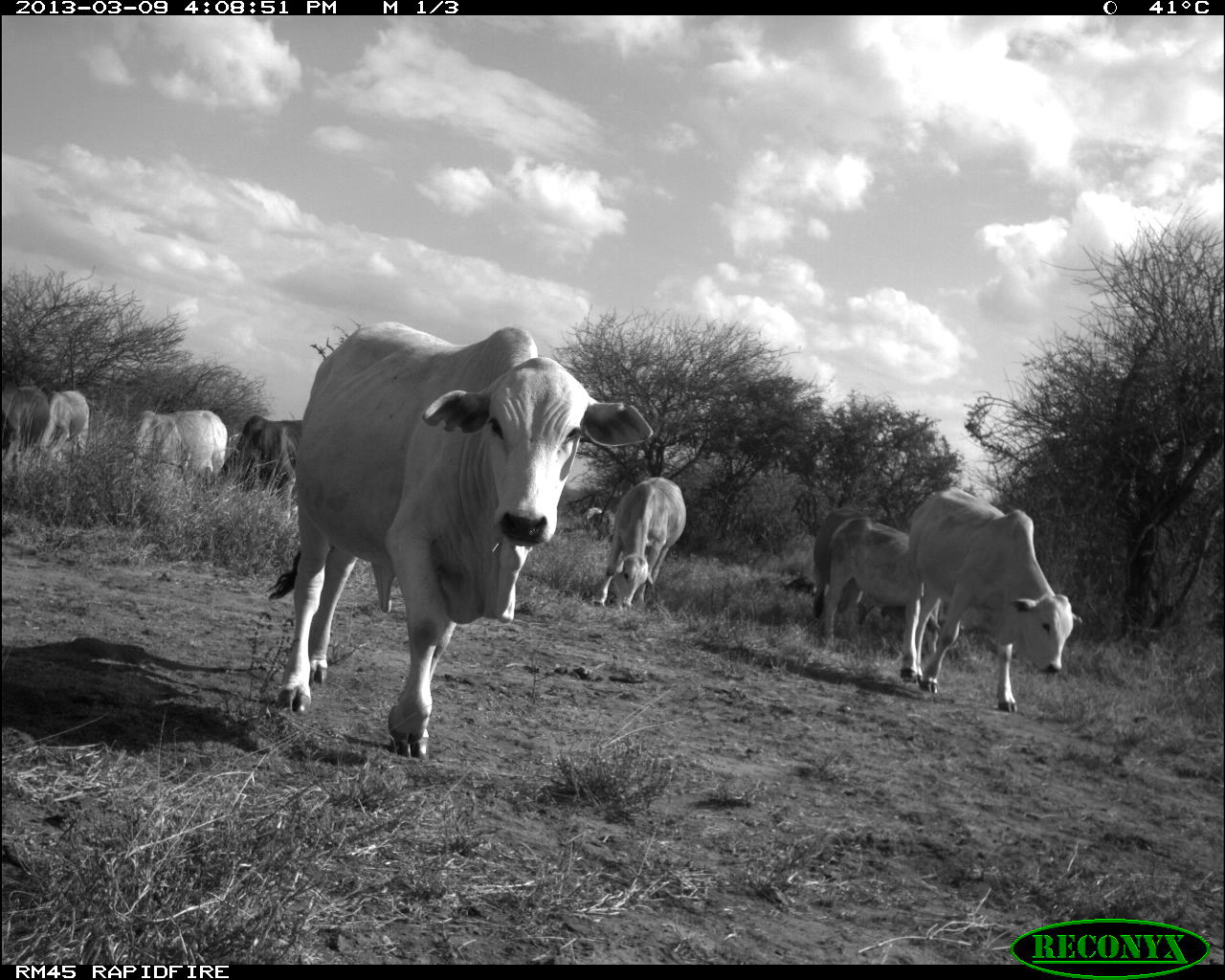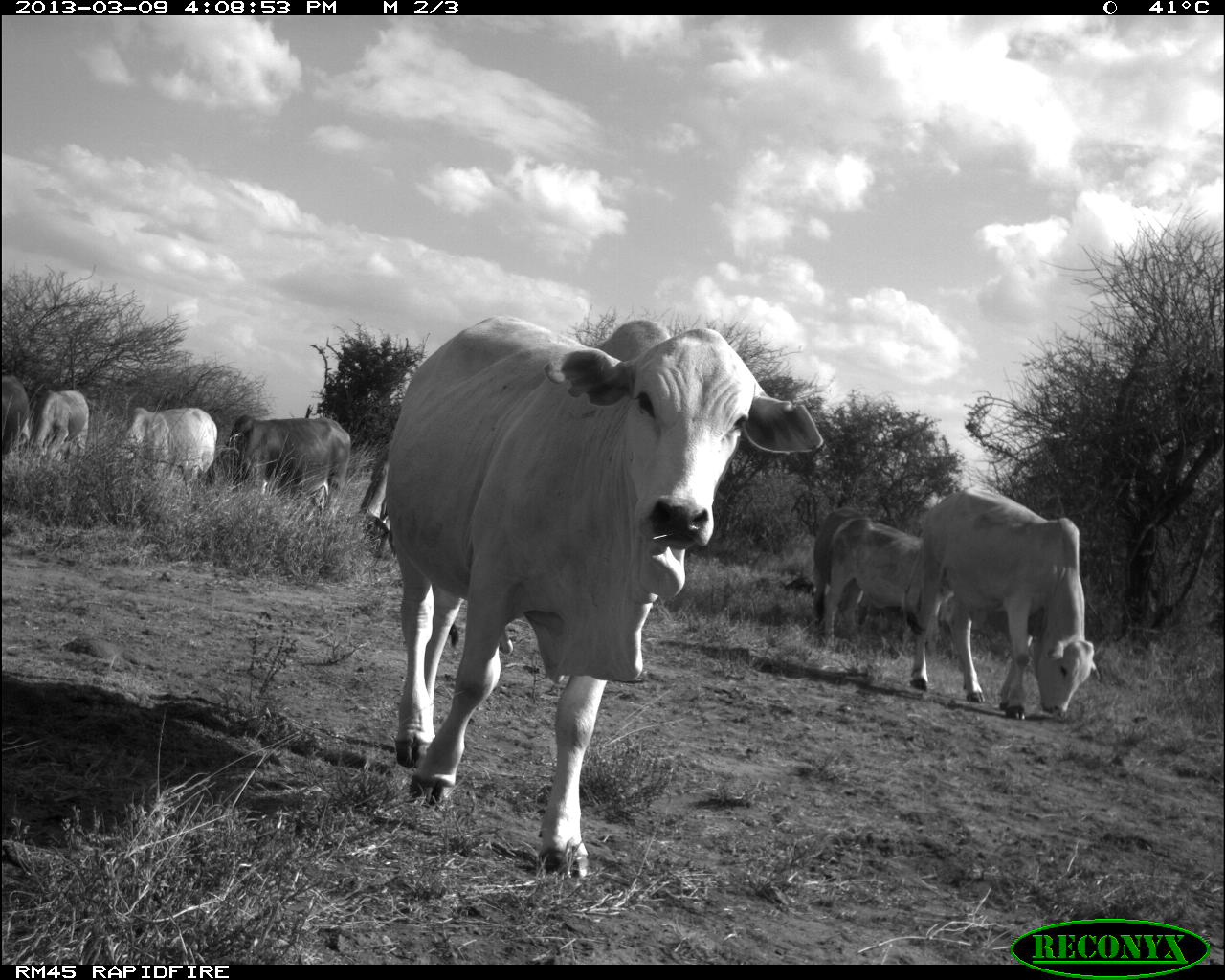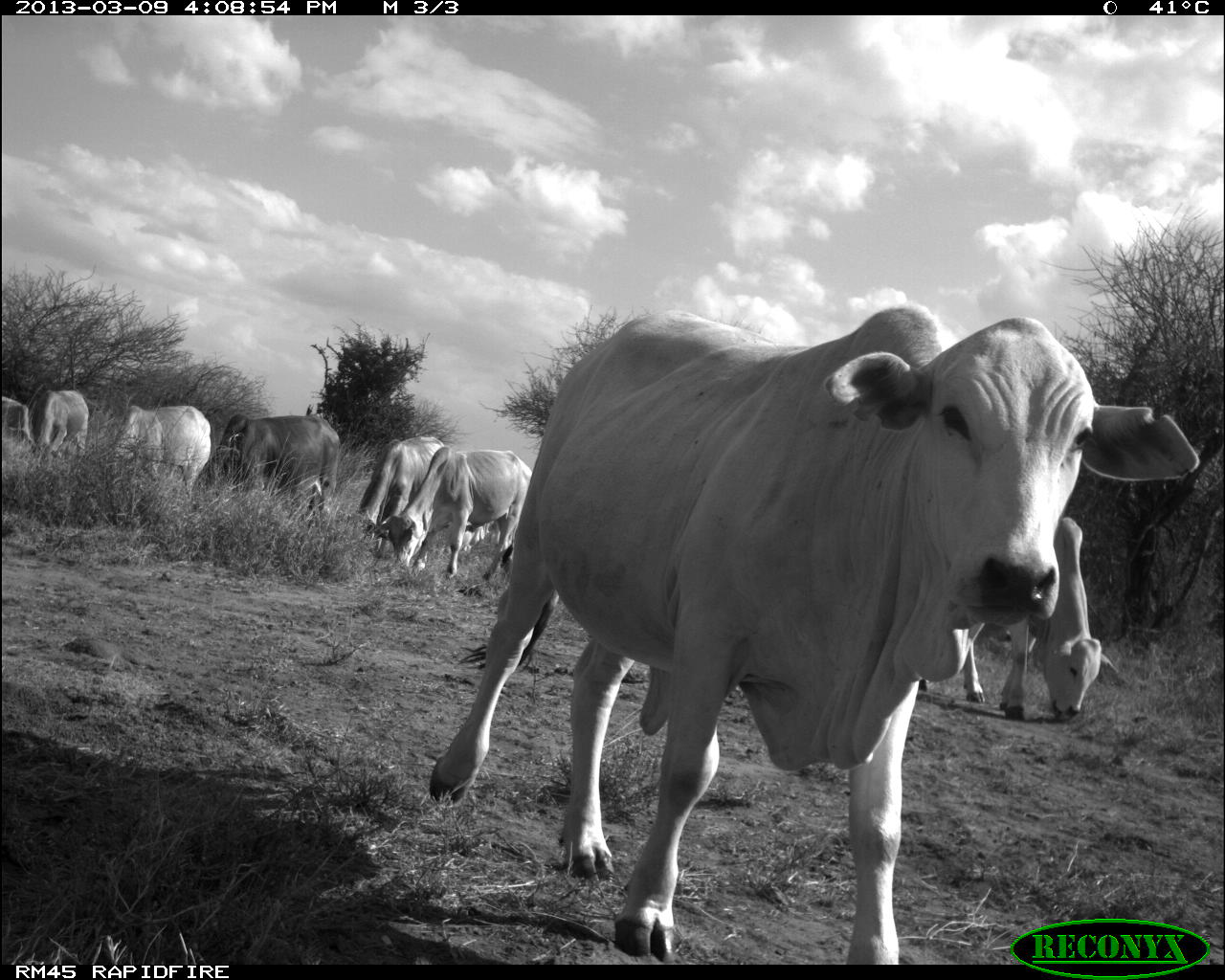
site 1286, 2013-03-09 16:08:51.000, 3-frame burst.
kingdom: Animalia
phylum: Chordata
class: Mammalia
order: Artiodactyla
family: Bovidae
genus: Bos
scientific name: Bos taurus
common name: domestic cattle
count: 9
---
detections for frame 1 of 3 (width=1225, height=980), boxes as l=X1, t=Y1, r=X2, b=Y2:
bos taurus: l=266, t=323, r=653, b=759; l=888, t=493, r=1079, b=708; l=819, t=514, r=967, b=655; l=808, t=505, r=905, b=636; l=594, t=474, r=687, b=610; l=113, t=405, r=233, b=493; l=215, t=413, r=312, b=514; l=0, t=361, r=53, b=479; l=31, t=386, r=97, b=464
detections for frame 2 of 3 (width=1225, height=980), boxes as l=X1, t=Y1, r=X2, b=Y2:
bos taurus: l=381, t=313, r=819, b=878; l=905, t=482, r=1100, b=719; l=827, t=513, r=963, b=644; l=201, t=414, r=353, b=513; l=809, t=502, r=903, b=625; l=110, t=403, r=217, b=506; l=13, t=385, r=92, b=471; l=0, t=358, r=28, b=477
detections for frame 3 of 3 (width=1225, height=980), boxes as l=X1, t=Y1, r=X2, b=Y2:
bos taurus: l=431, t=301, r=1196, b=961; l=970, t=512, r=1119, b=724; l=367, t=444, r=537, b=577; l=196, t=413, r=340, b=517; l=343, t=432, r=452, b=543; l=105, t=402, r=213, b=496; l=25, t=387, r=89, b=469